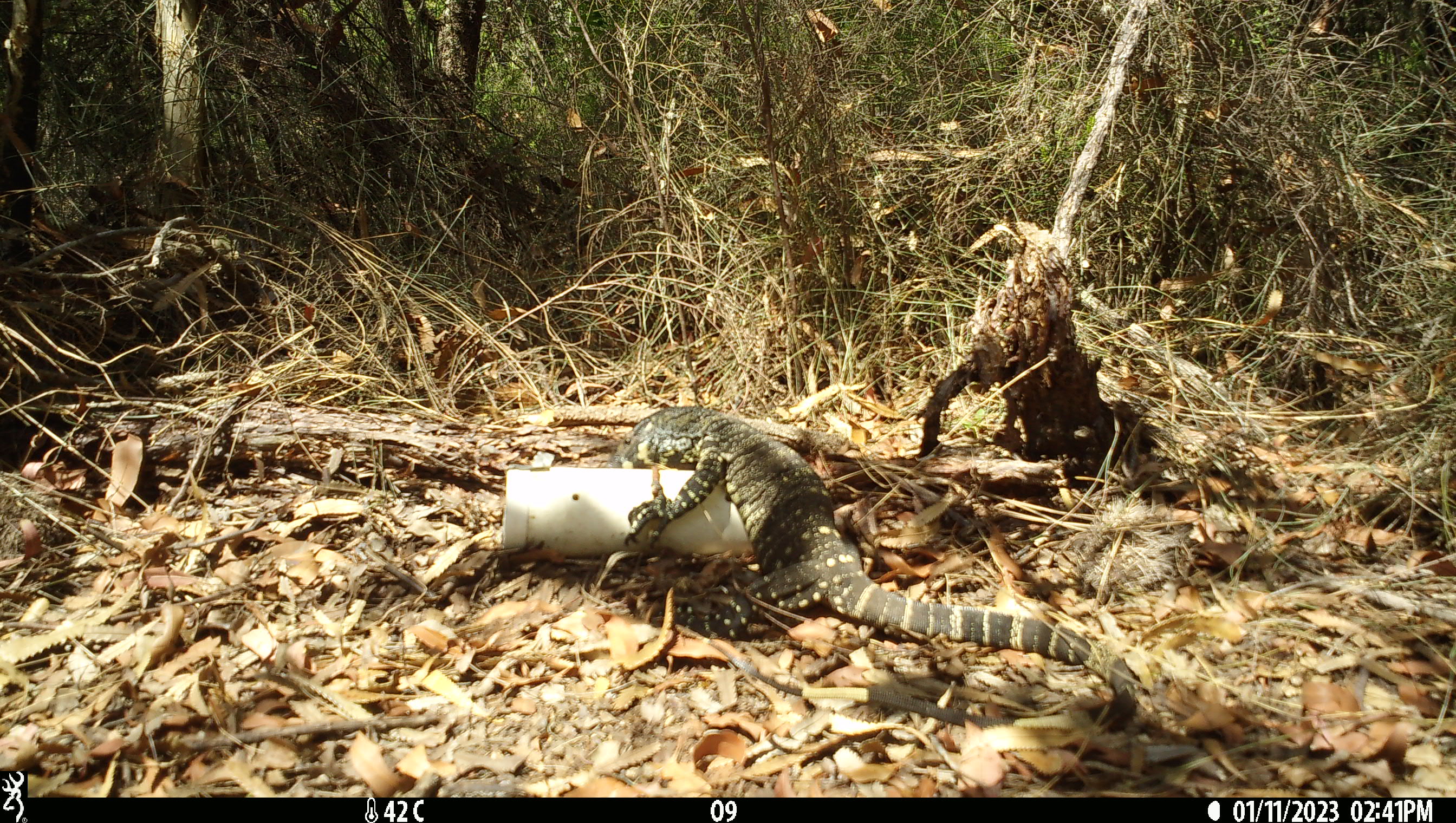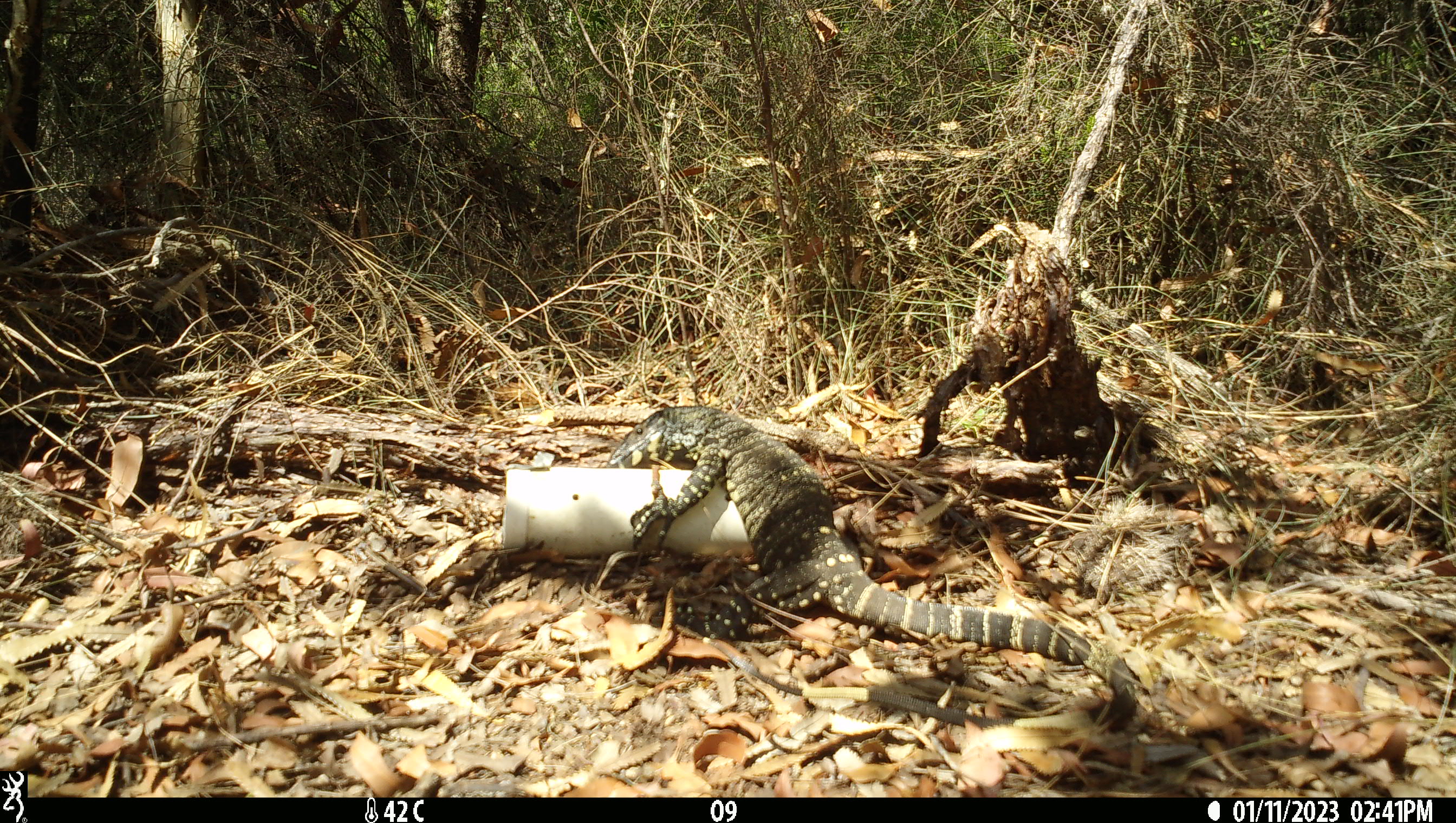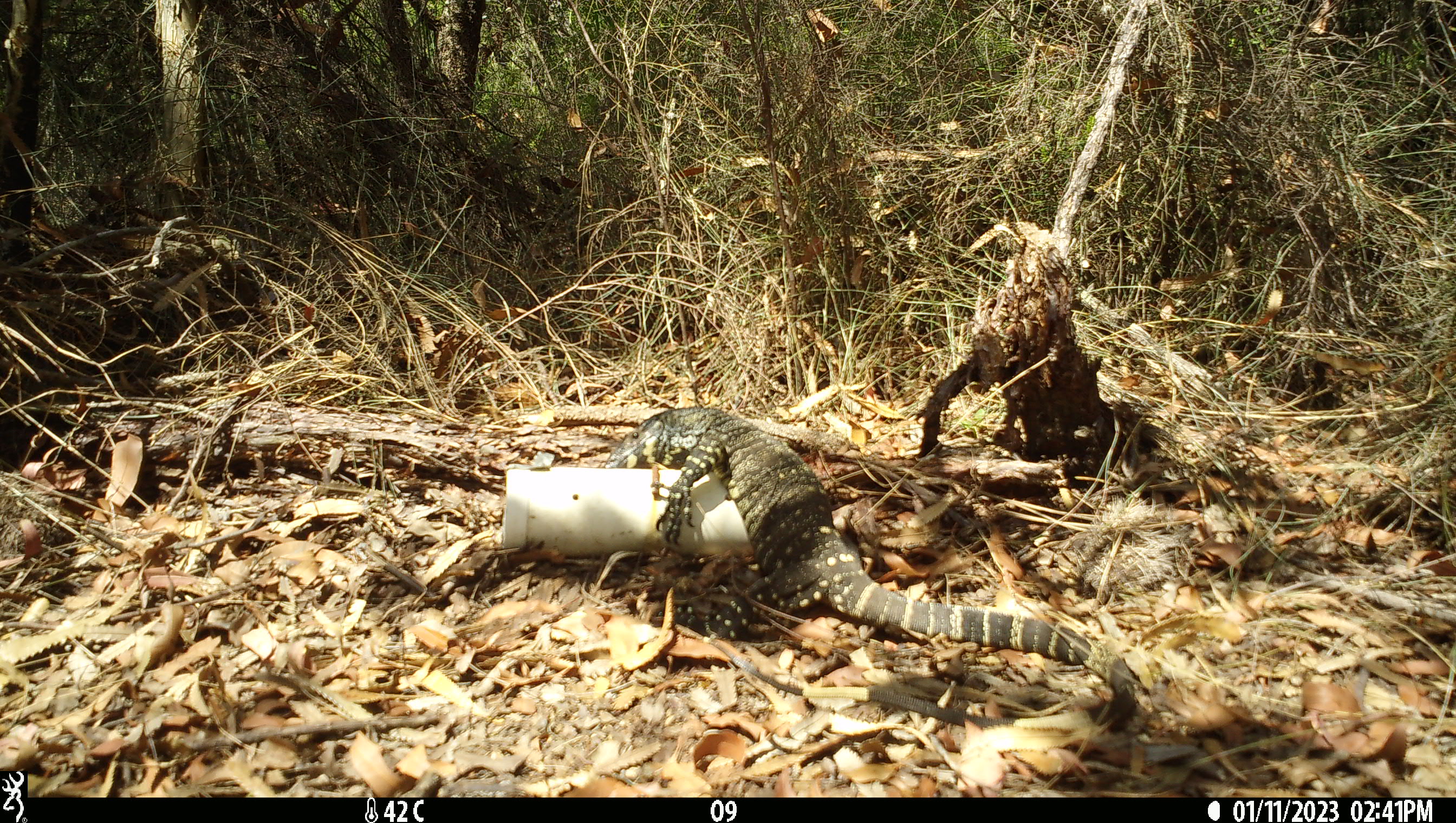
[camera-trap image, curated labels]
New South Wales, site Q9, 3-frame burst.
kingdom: Animalia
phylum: Chordata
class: Reptilia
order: Squamata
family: Varanidae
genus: Varanus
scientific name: Varanus varius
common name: lace monitor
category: goanna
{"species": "goanna (lace monitor) (Varanus varius)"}